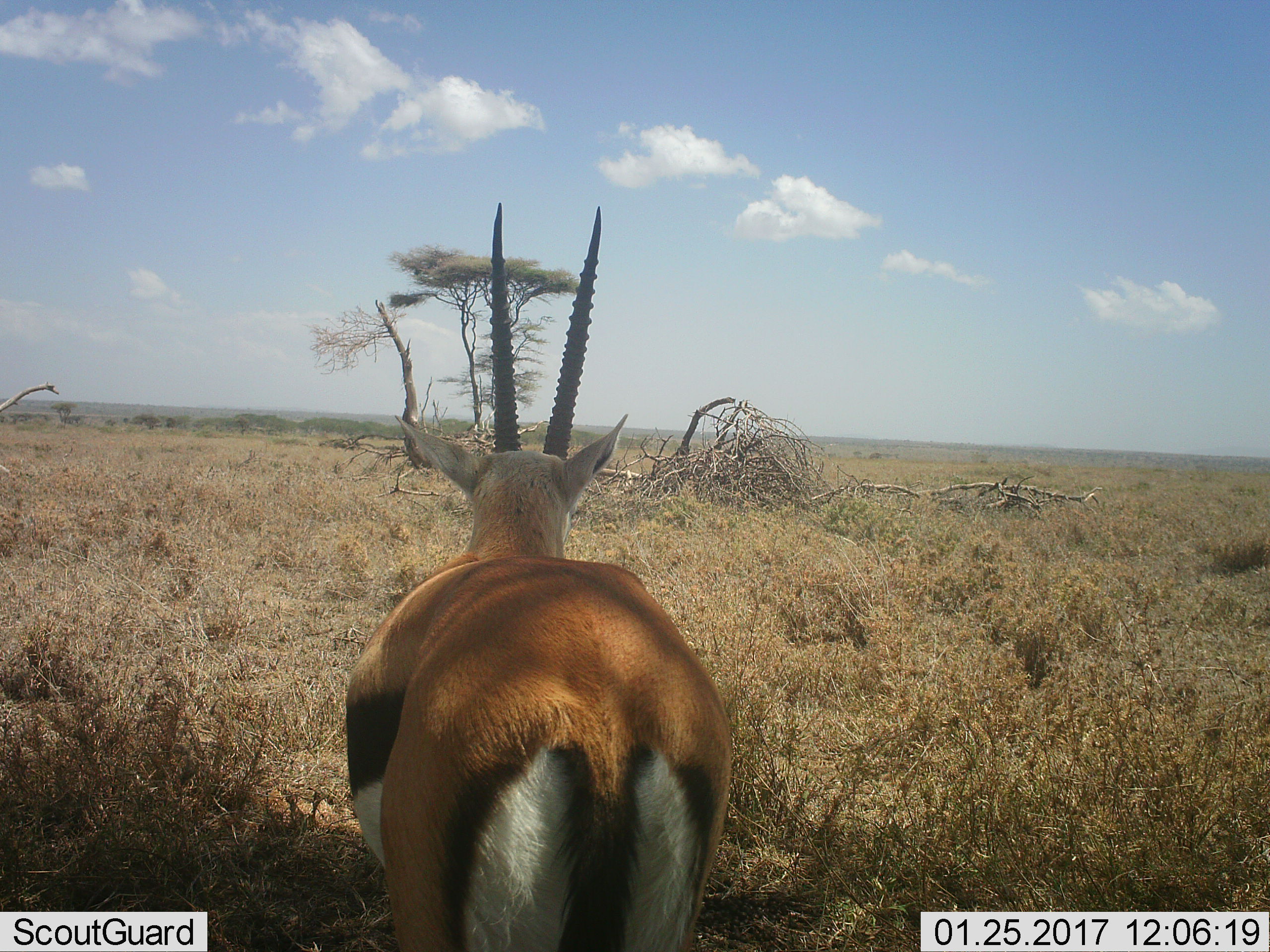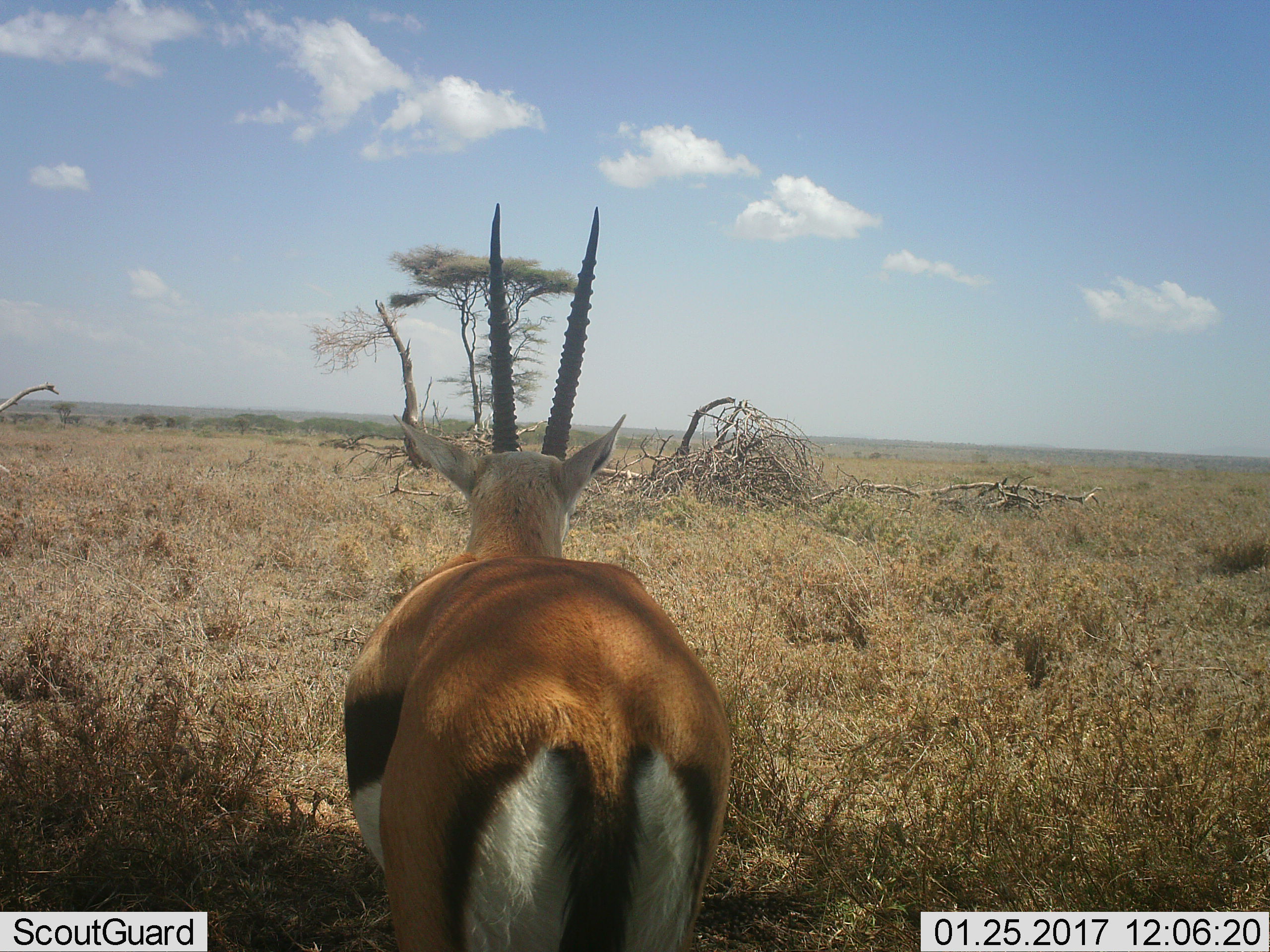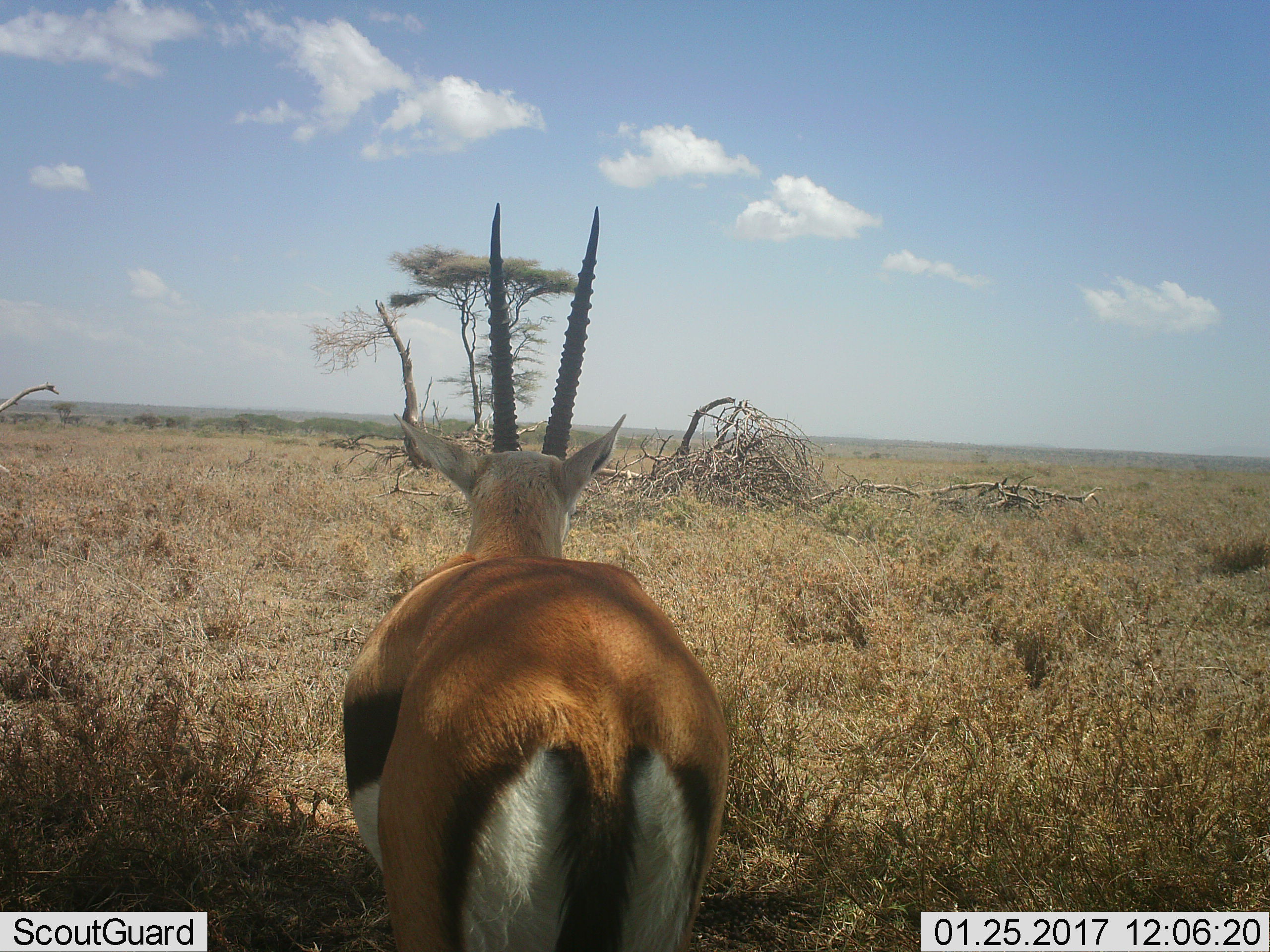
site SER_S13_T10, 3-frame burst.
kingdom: Animalia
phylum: Chordata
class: Mammalia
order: Artiodactyla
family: Bovidae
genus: Eudorcas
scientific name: Eudorcas thomsonii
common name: thomson's gazelle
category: gazellethomsons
Gazellethomsons (thomson's gazelle) (Eudorcas thomsonii), count 1. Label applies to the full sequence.